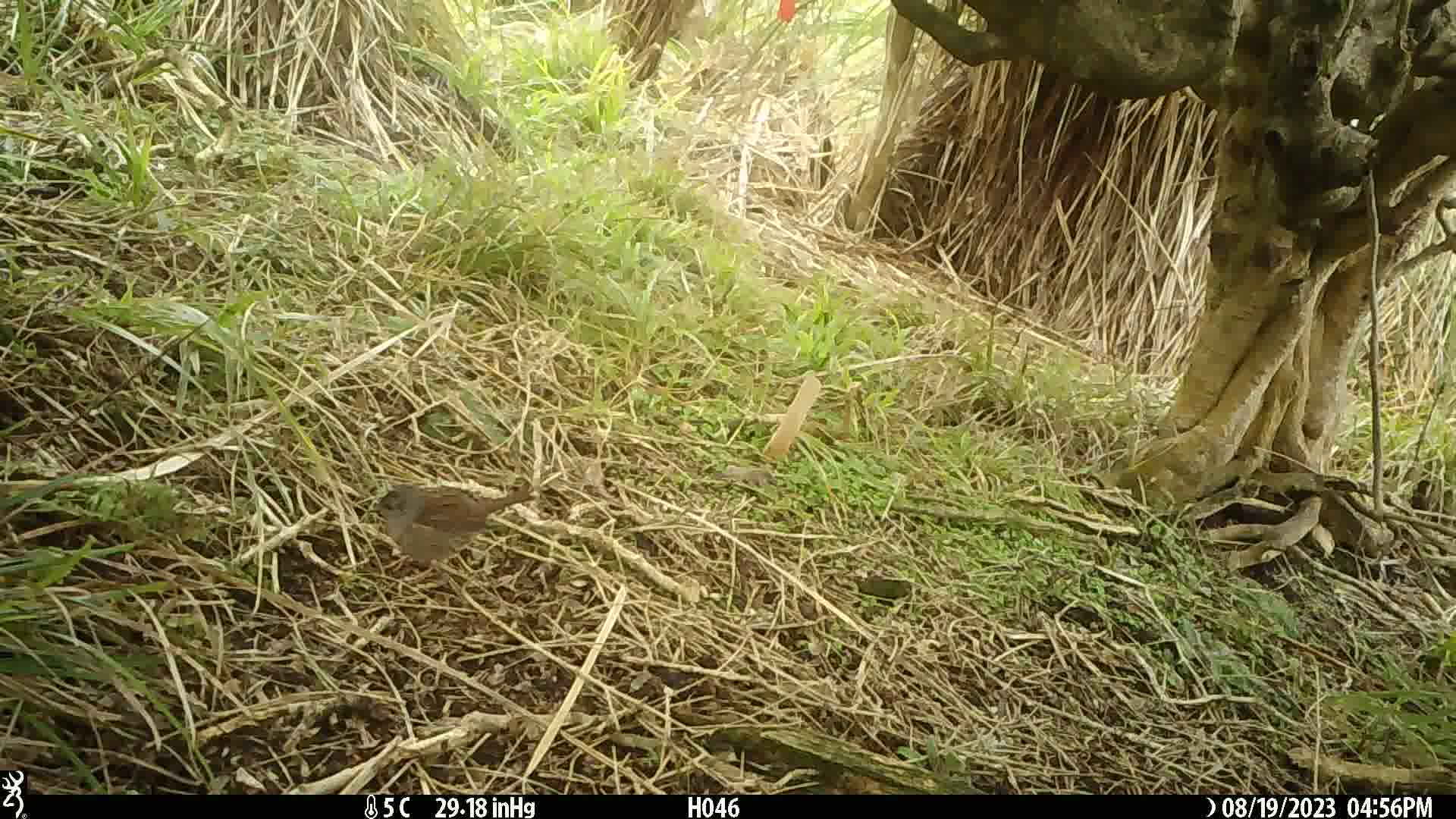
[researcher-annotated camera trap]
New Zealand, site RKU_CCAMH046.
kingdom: Animalia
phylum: Chordata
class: Aves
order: Passeriformes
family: Prunellidae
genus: Prunella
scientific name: Prunella modularis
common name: dunnock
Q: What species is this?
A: Dunnock (Prunella modularis).